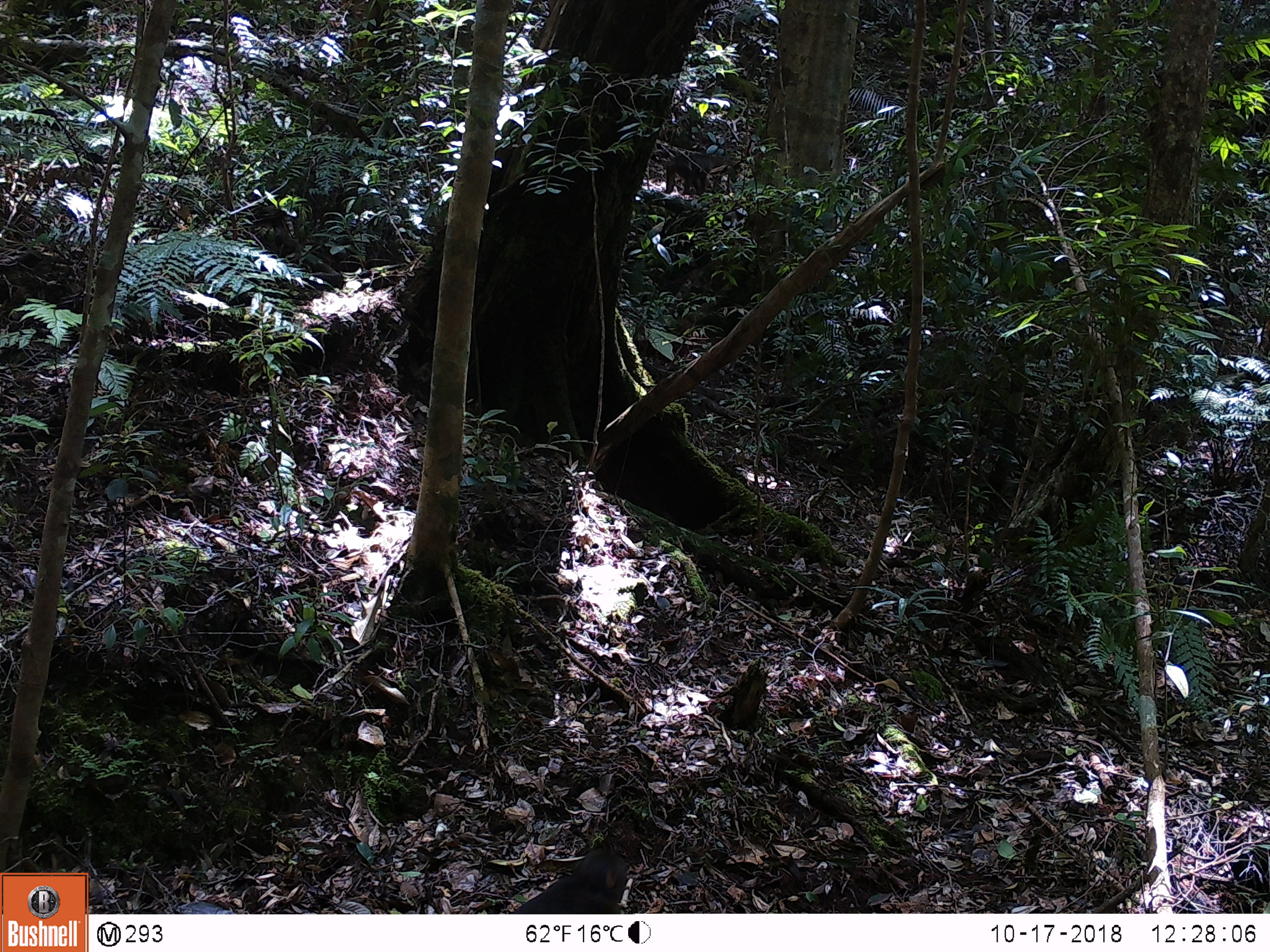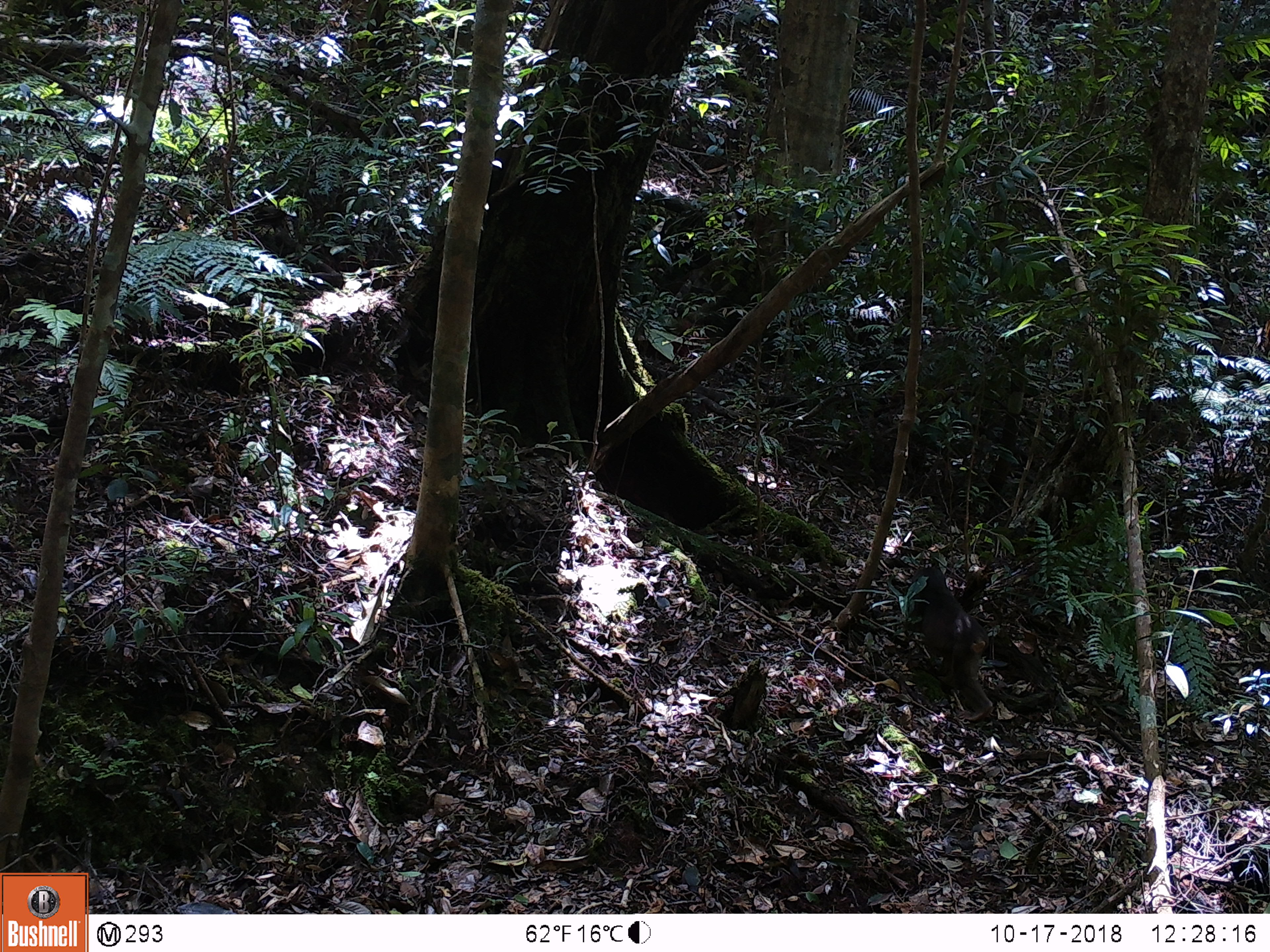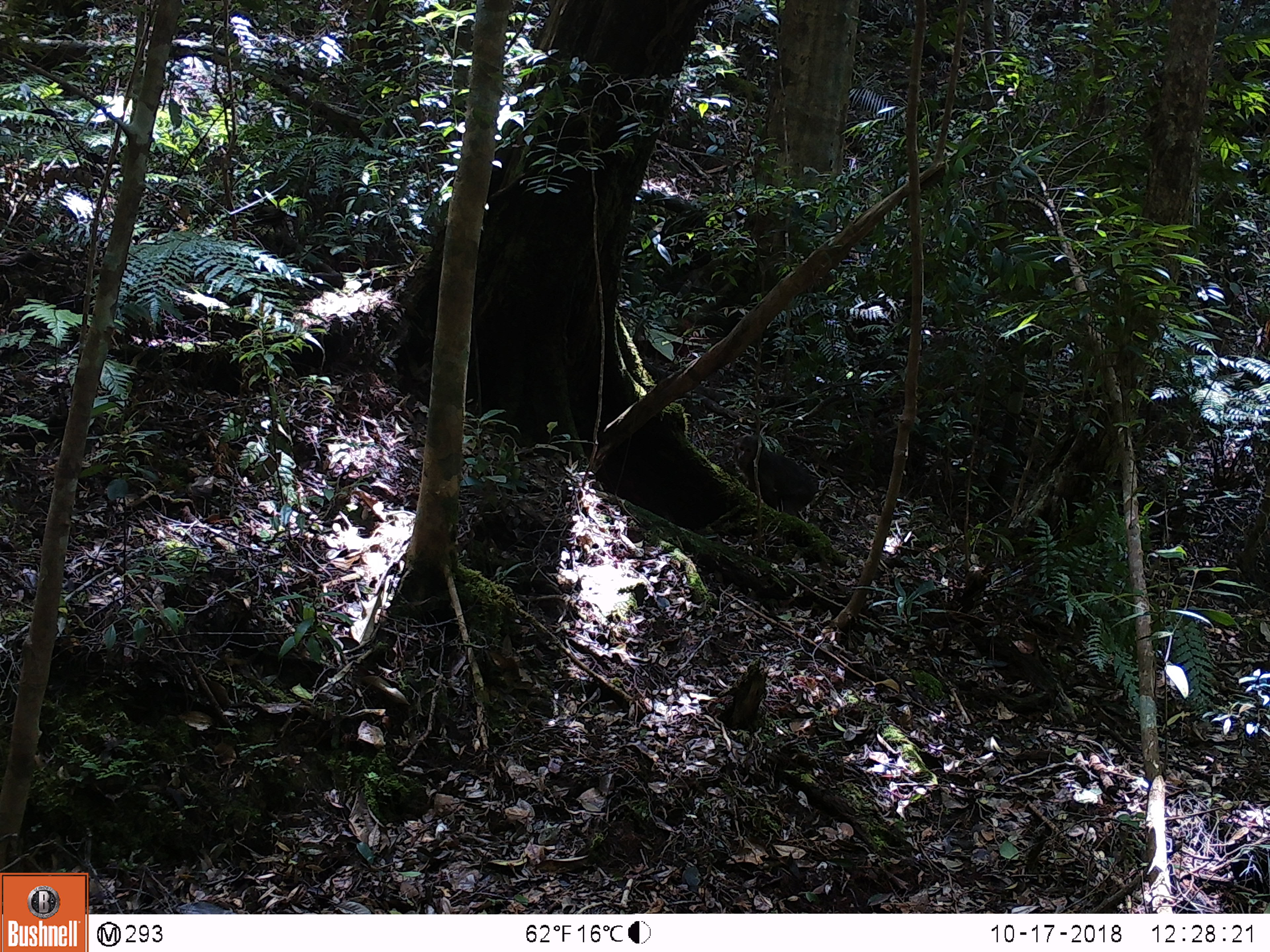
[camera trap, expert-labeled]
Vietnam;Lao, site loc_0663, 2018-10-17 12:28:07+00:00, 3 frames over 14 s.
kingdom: Animalia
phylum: Chordata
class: Mammalia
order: Primates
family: Cercopithecidae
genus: Macaca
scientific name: Macaca arctoides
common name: stump-tailed macaque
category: stump tailed macaque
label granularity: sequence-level